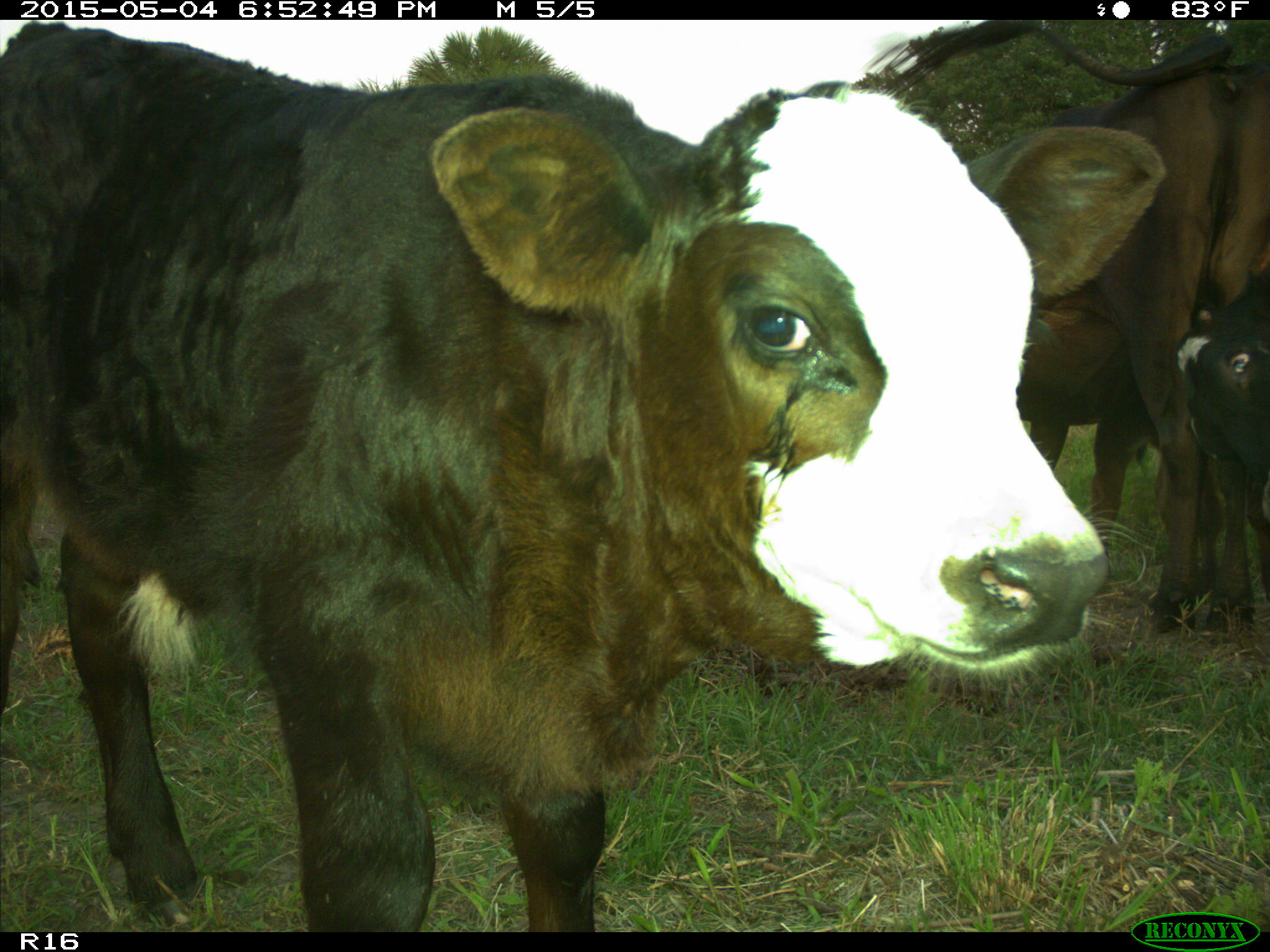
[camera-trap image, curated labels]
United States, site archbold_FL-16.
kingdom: Animalia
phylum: Chordata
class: Mammalia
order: Artiodactyla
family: Bovidae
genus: Bos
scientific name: Bos taurus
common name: domestic cow